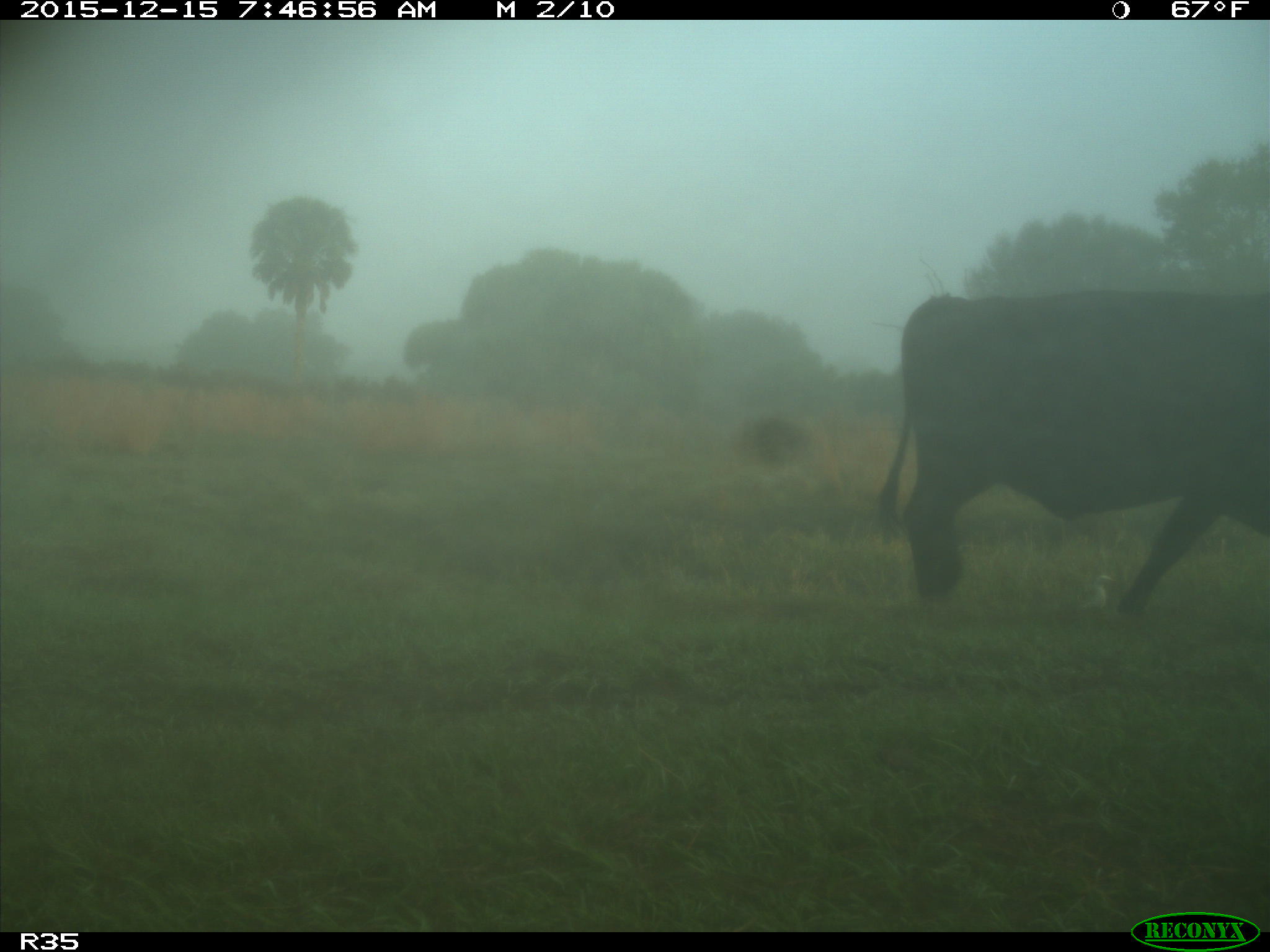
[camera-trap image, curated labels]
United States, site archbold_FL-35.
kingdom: Animalia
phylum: Chordata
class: Mammalia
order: Artiodactyla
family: Bovidae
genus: Bos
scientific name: Bos taurus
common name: domestic cow